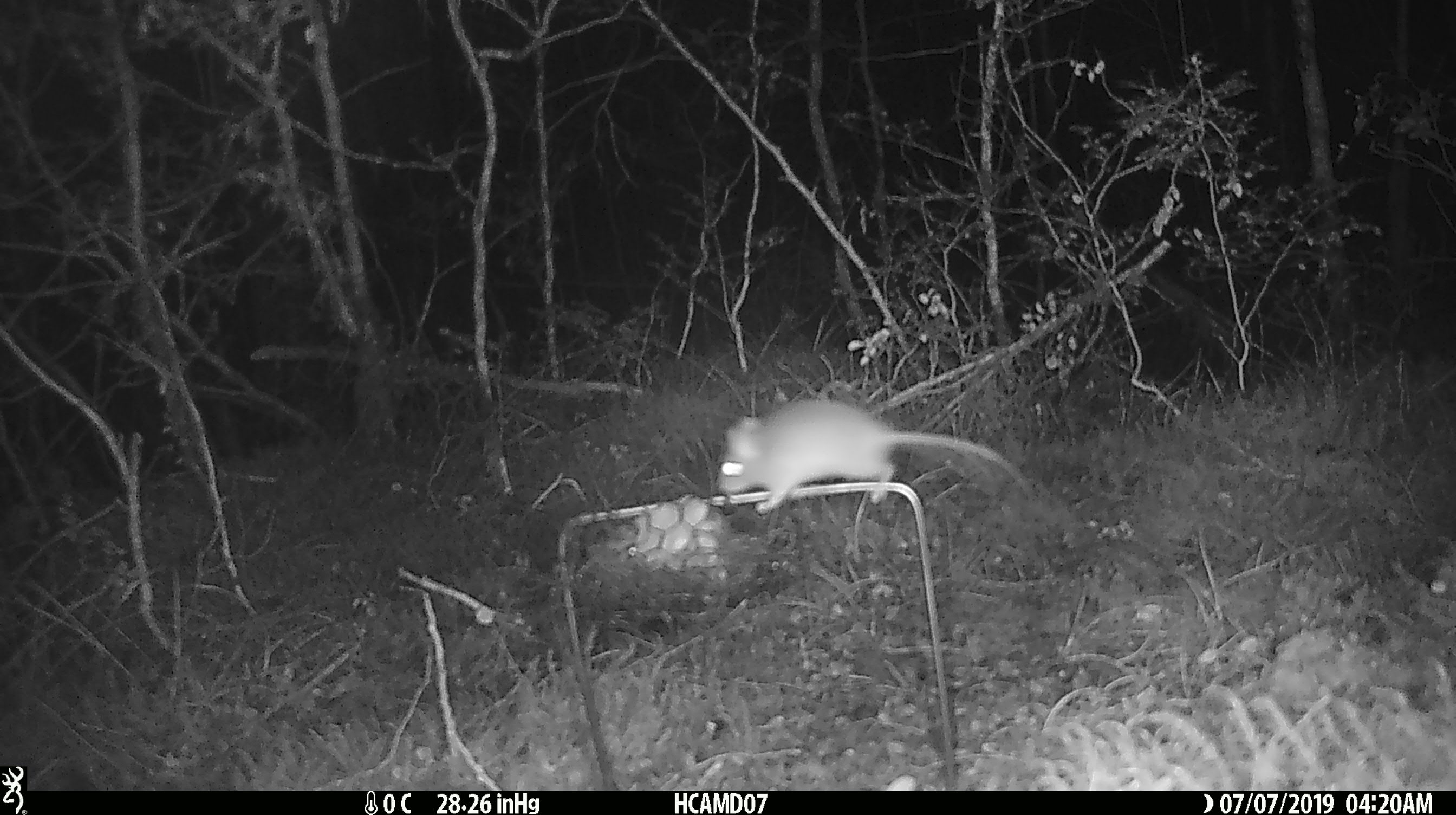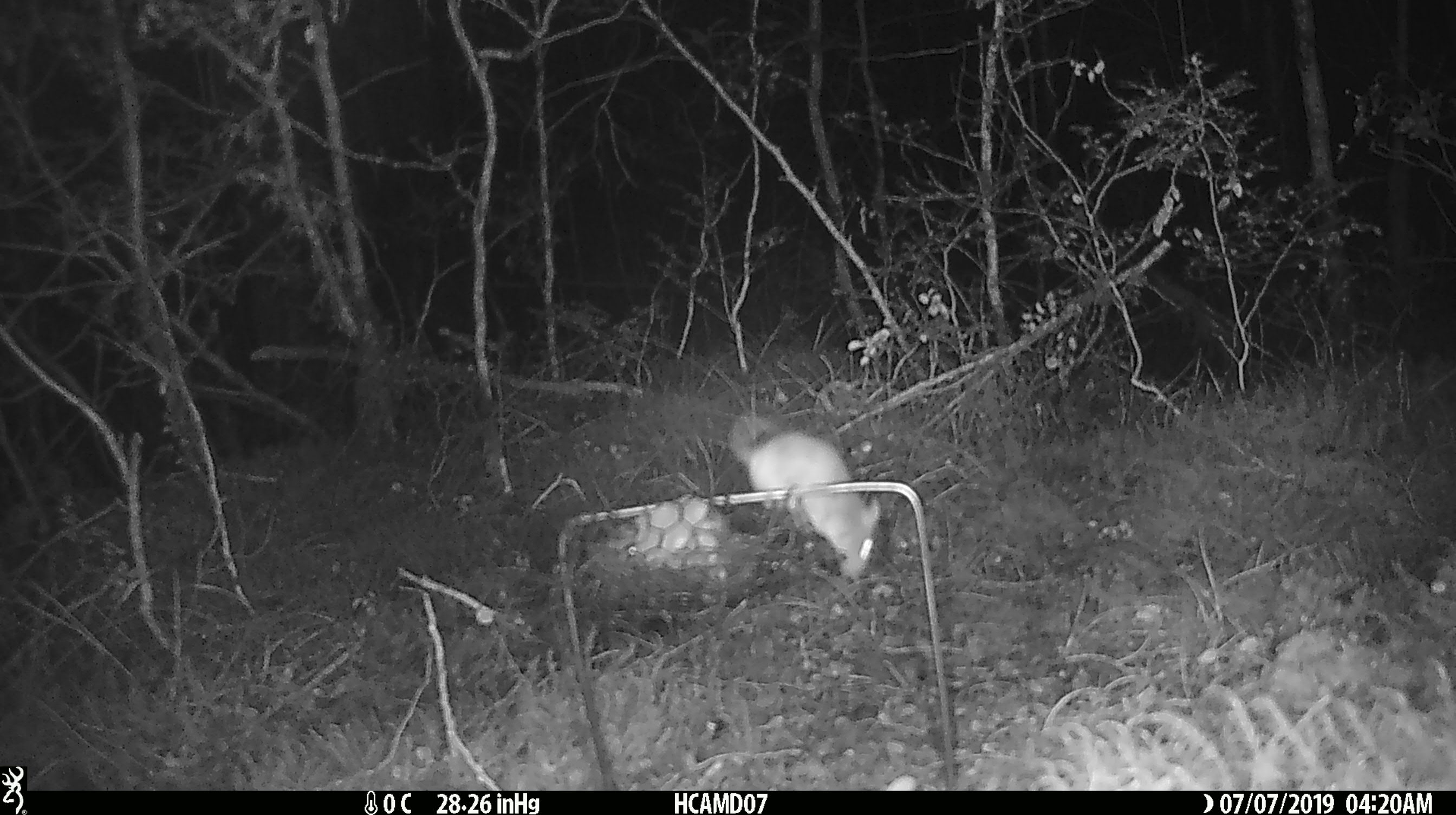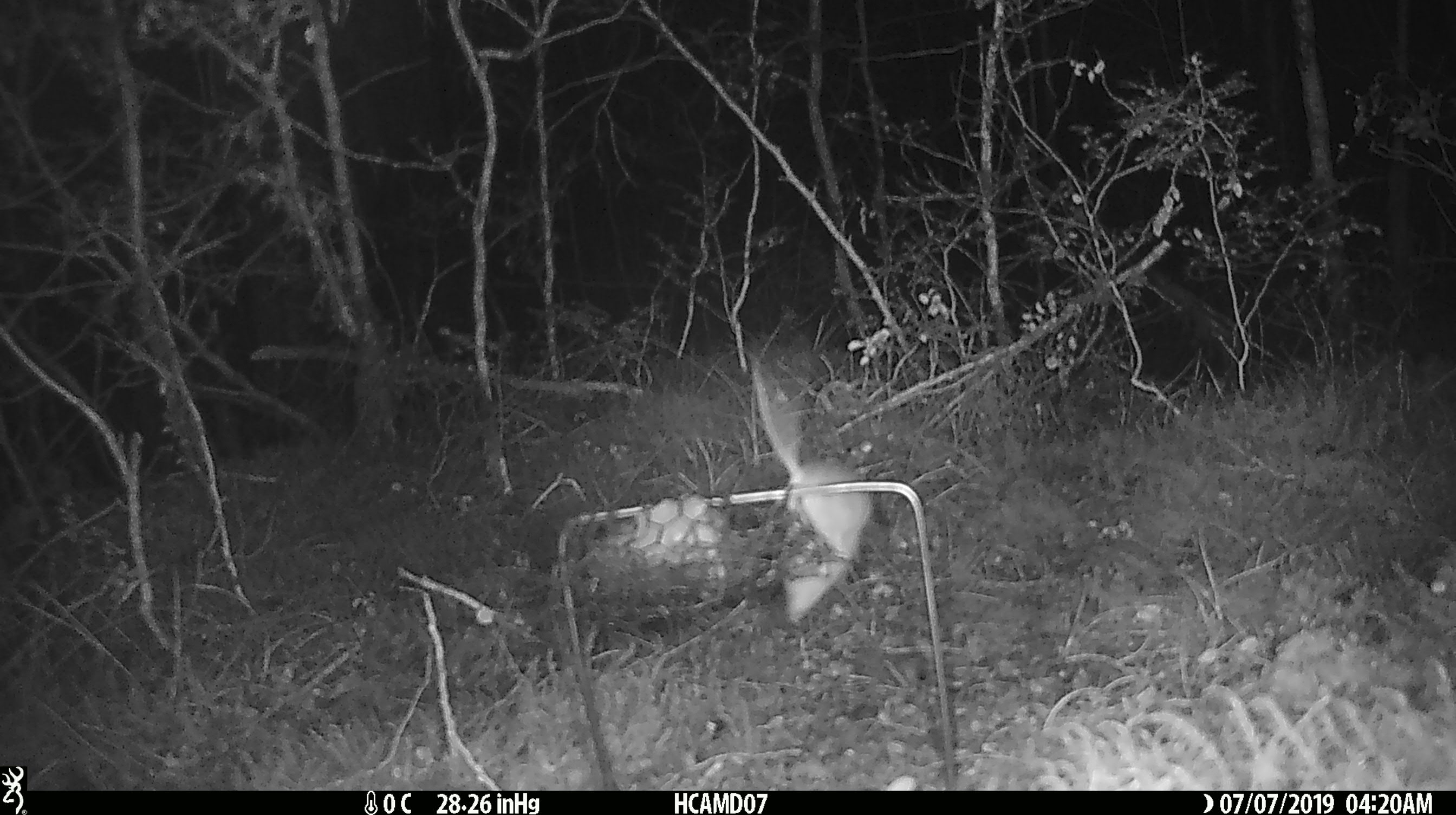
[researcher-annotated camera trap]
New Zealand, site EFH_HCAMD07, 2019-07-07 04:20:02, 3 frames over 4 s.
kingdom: Animalia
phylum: Chordata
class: Mammalia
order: Rodentia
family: Muridae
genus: Mus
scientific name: Mus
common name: mouse